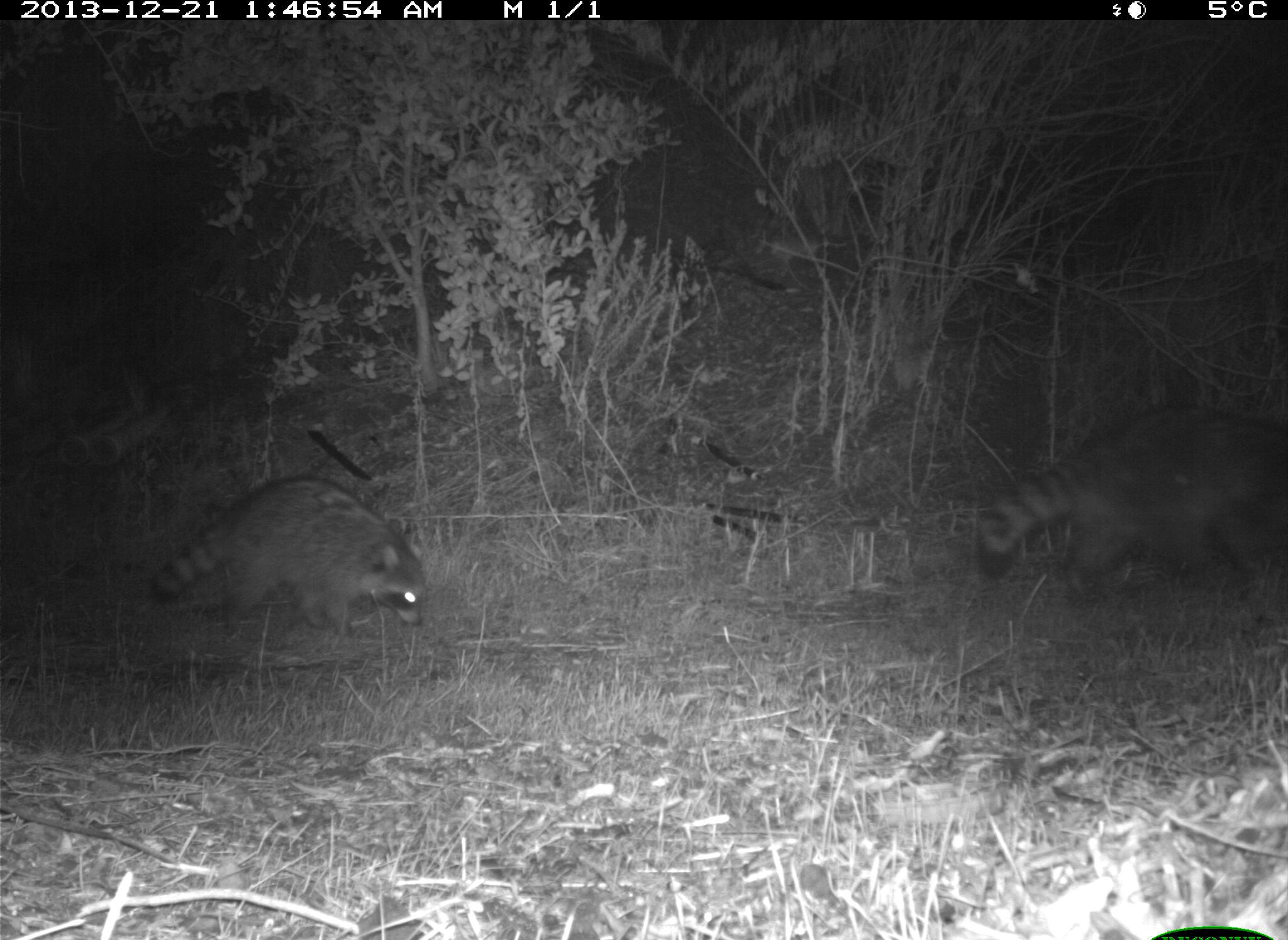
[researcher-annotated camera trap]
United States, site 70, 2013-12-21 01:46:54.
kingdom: Animalia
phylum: Chordata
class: Mammalia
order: Carnivora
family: Procyonidae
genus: Procyon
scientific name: Procyon lotor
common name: raccoon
Raccoon (Procyon lotor).